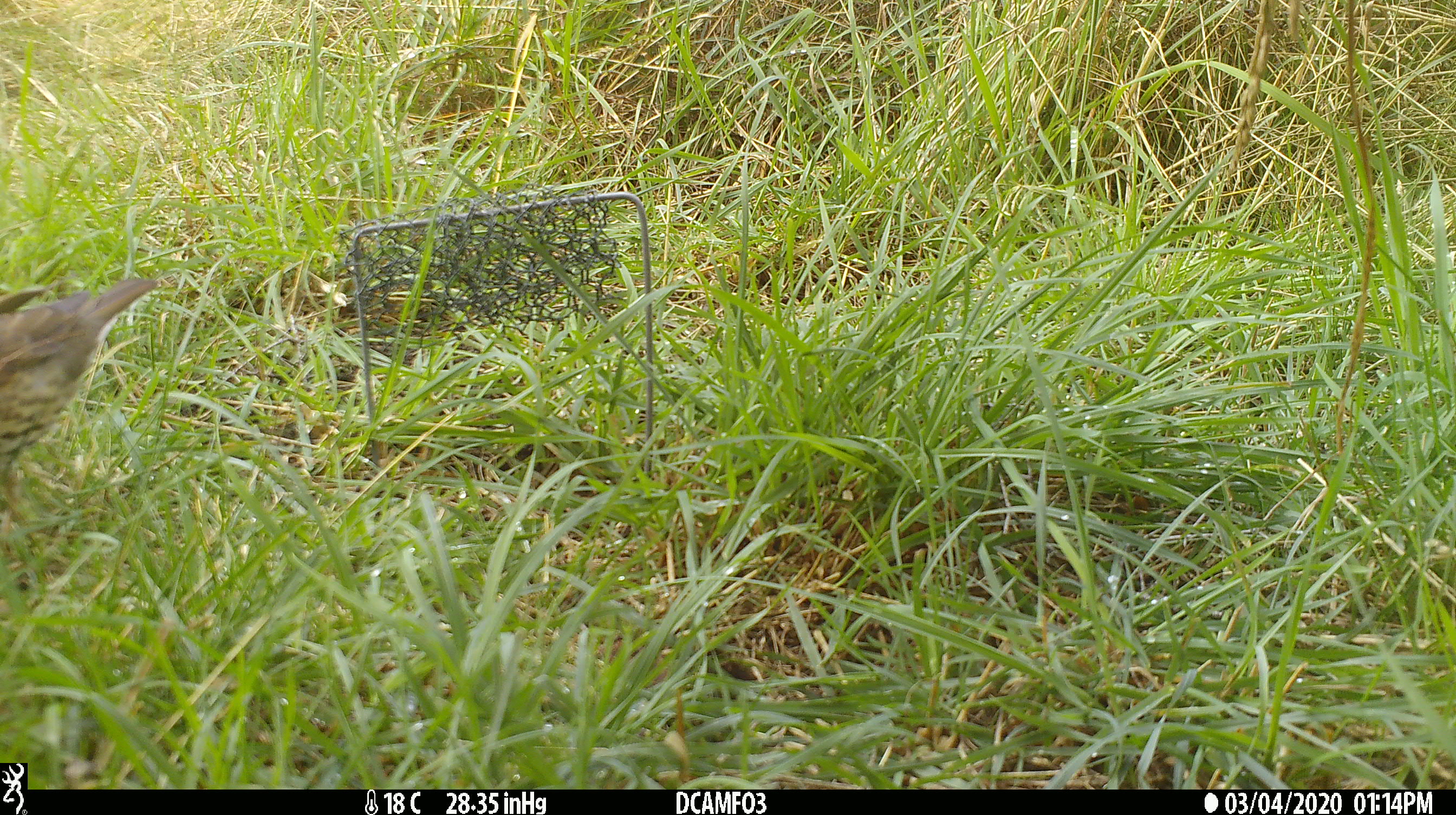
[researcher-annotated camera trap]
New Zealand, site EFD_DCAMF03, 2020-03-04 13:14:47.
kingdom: Animalia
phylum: Chordata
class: Aves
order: Passeriformes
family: Turdidae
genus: Turdus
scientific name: Turdus philomelos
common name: song thrush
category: thrush